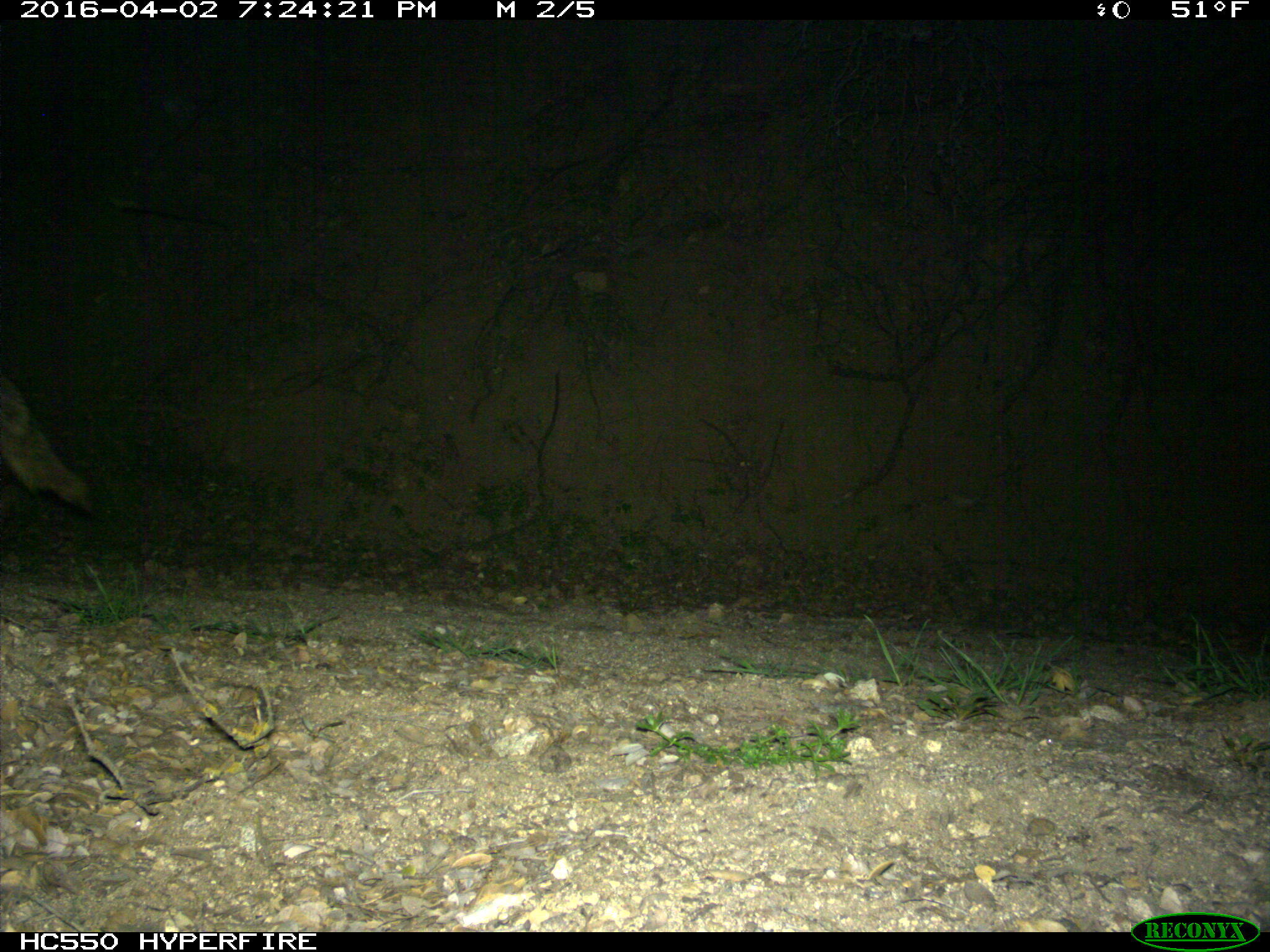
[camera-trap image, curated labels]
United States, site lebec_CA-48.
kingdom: Animalia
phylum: Chordata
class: Mammalia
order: Carnivora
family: Canidae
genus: Canis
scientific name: Canis latrans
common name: coyote